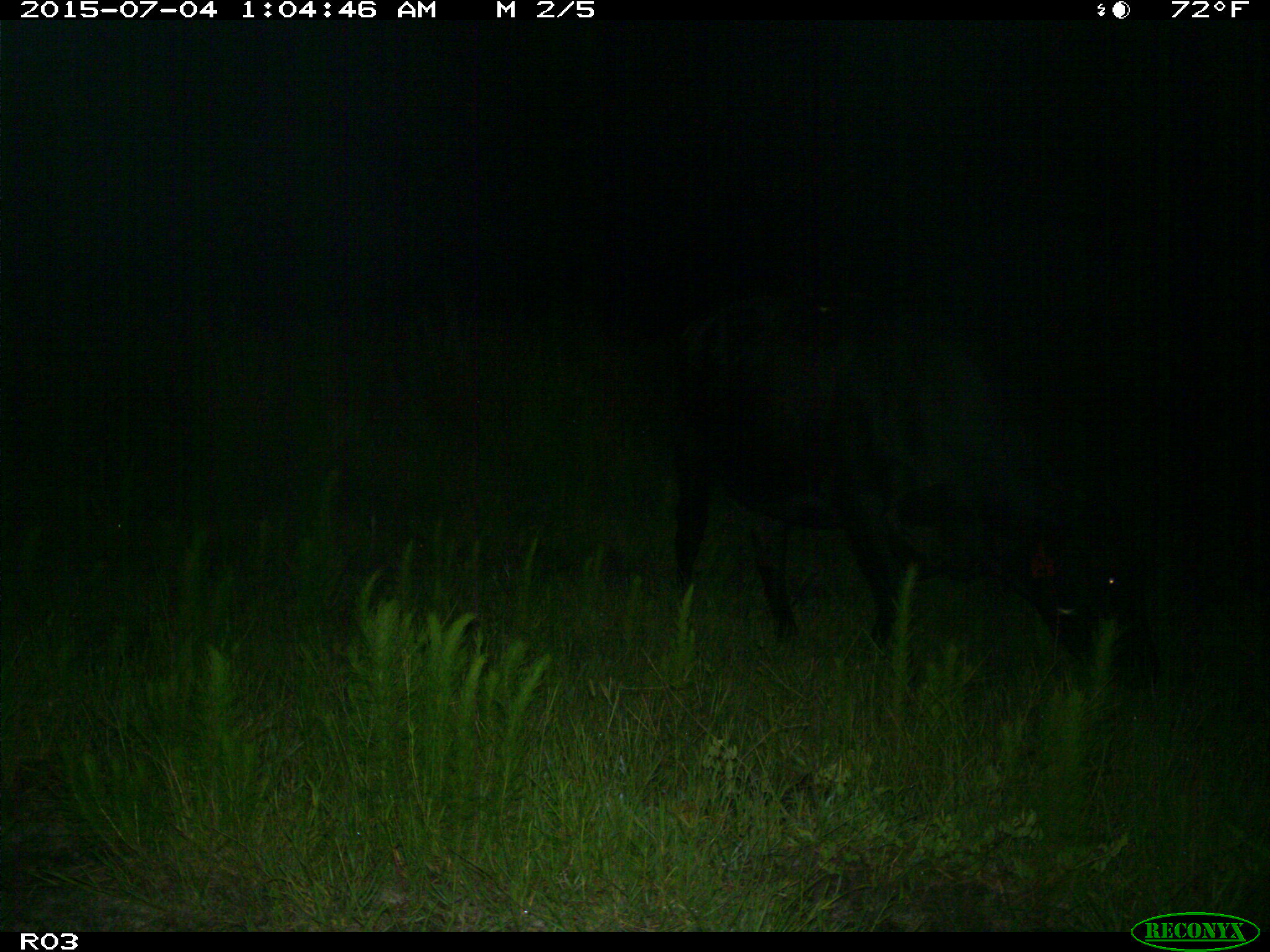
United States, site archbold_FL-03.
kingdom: Animalia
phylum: Chordata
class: Mammalia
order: Artiodactyla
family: Bovidae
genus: Bos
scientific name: Bos taurus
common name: domestic cow